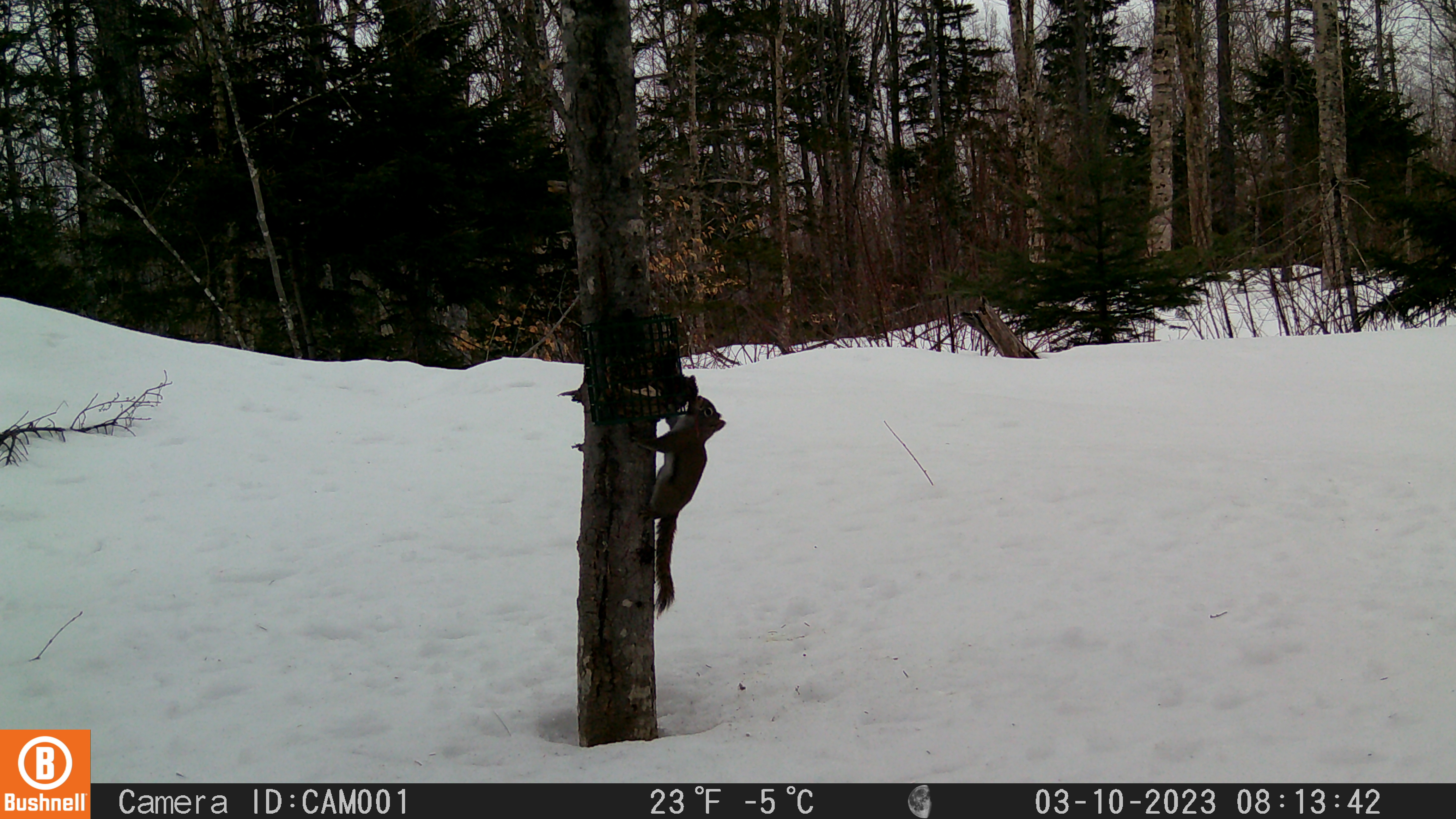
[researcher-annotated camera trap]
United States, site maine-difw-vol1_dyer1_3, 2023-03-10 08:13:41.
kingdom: Animalia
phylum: Chordata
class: Mammalia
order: Rodentia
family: Sciuridae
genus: Tamiasciurus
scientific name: Tamiasciurus hudsonicus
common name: red squirrel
Red squirrel (Tamiasciurus hudsonicus).